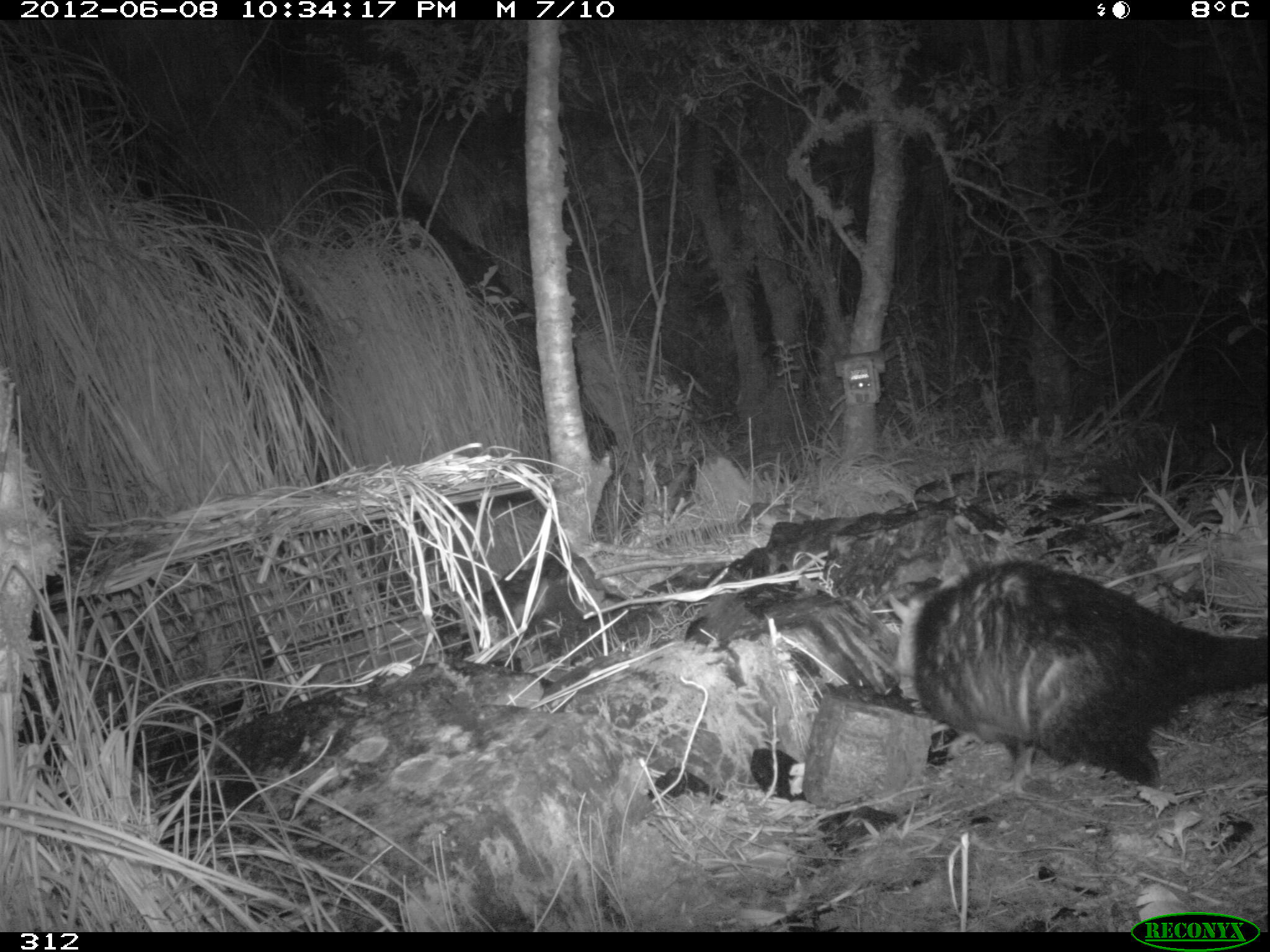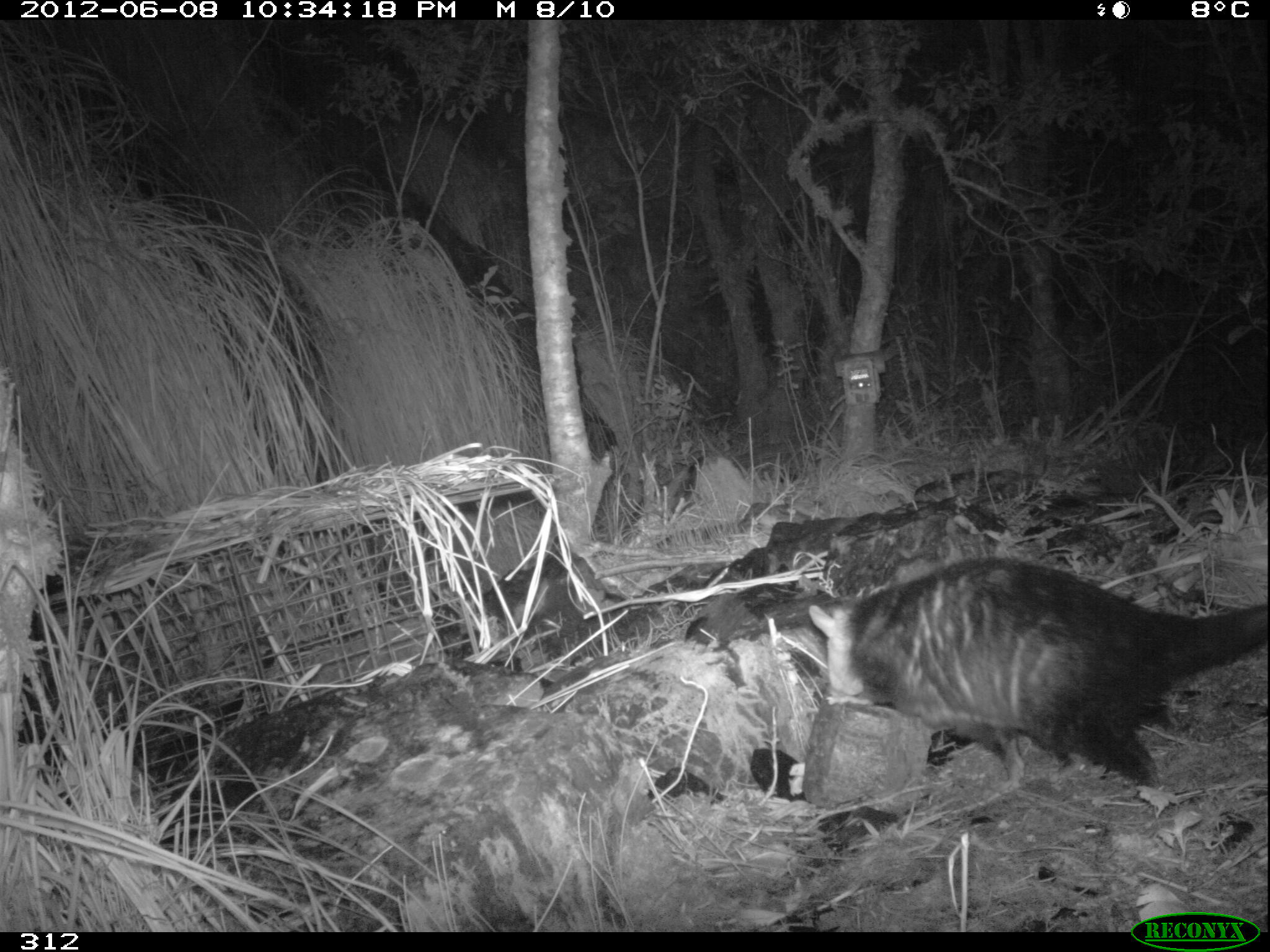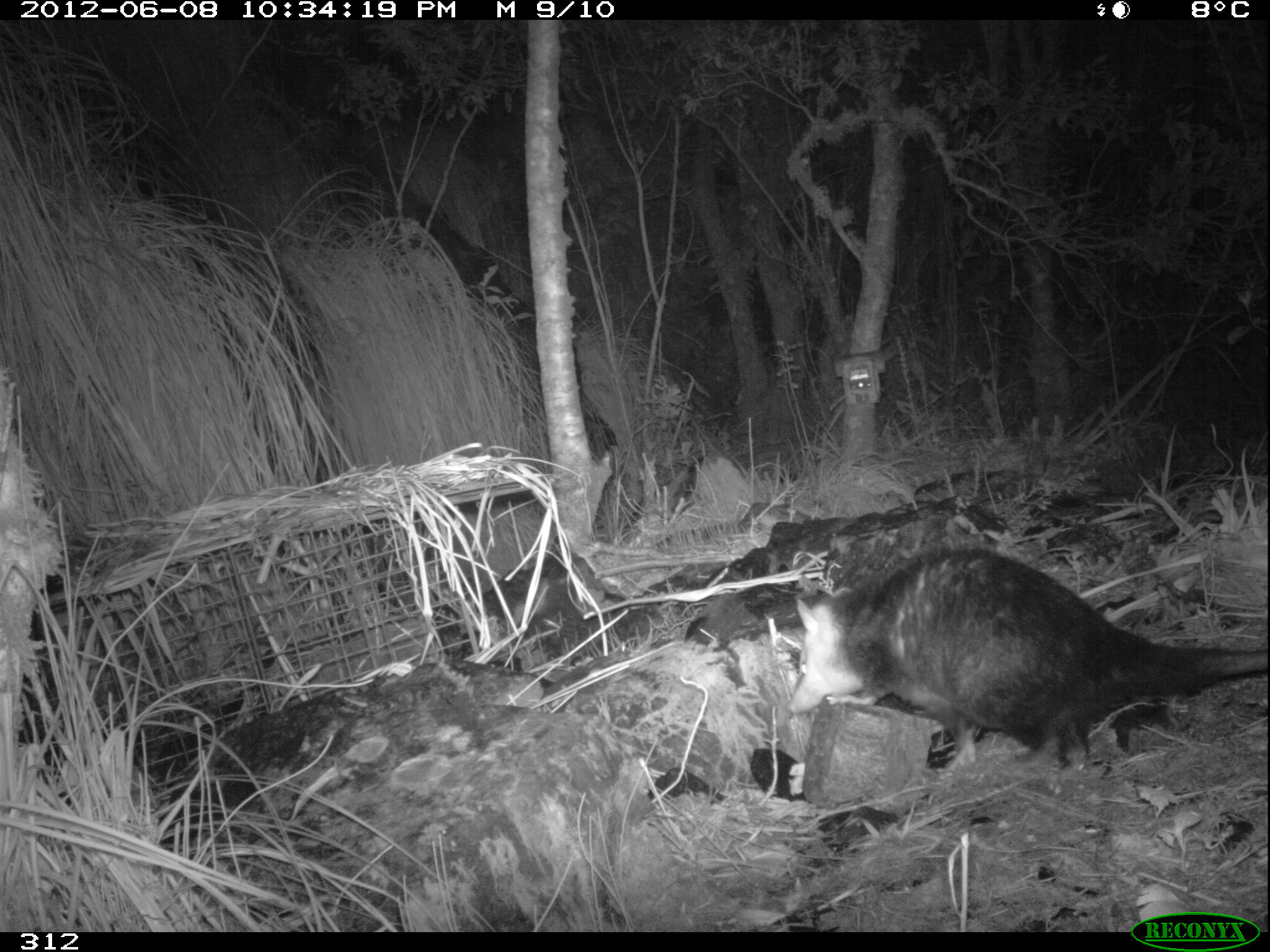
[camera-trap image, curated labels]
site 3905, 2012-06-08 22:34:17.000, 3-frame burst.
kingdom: Animalia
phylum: Chordata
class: Mammalia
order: Didelphimorphia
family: Didelphidae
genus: Didelphis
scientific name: Didelphis pernigra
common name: andean white-eared opossum